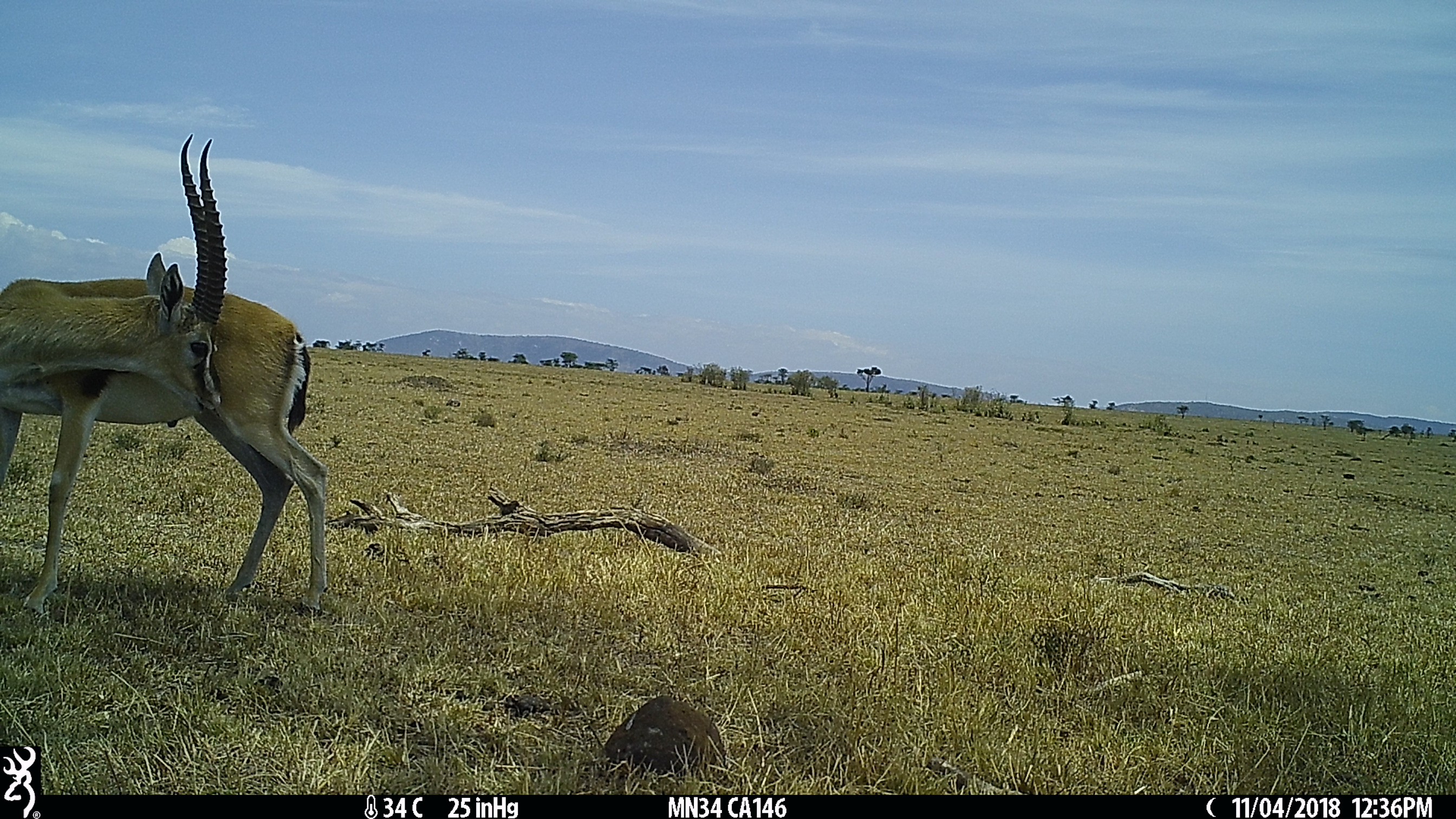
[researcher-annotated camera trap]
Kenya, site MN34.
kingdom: Animalia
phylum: Chordata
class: Mammalia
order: Artiodactyla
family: Bovidae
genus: Eudorcas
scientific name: Eudorcas thomsonii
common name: thomon's gazelle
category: gazelle thomsons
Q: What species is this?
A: Gazelle thomsons (thomon's gazelle) (Eudorcas thomsonii).